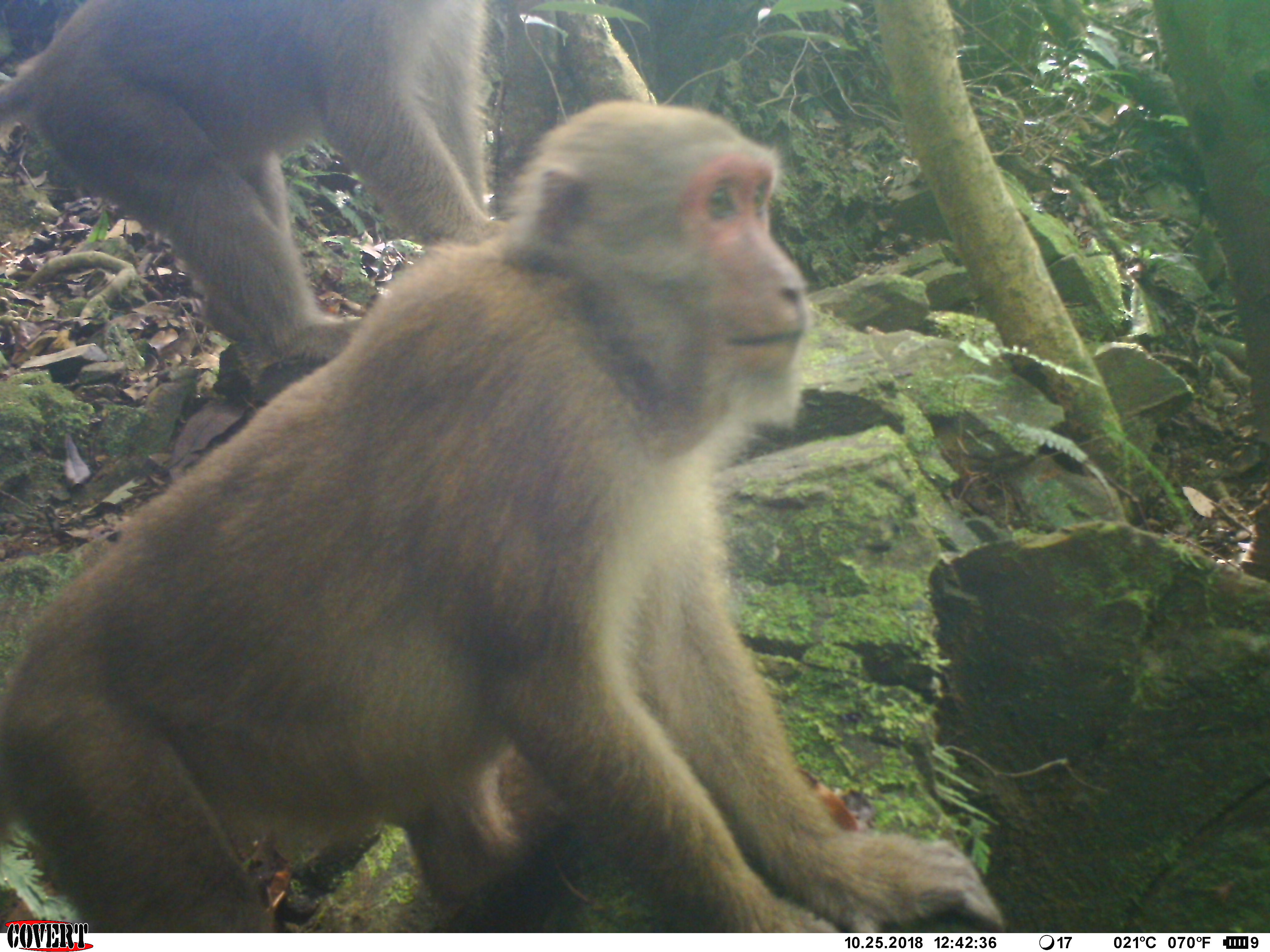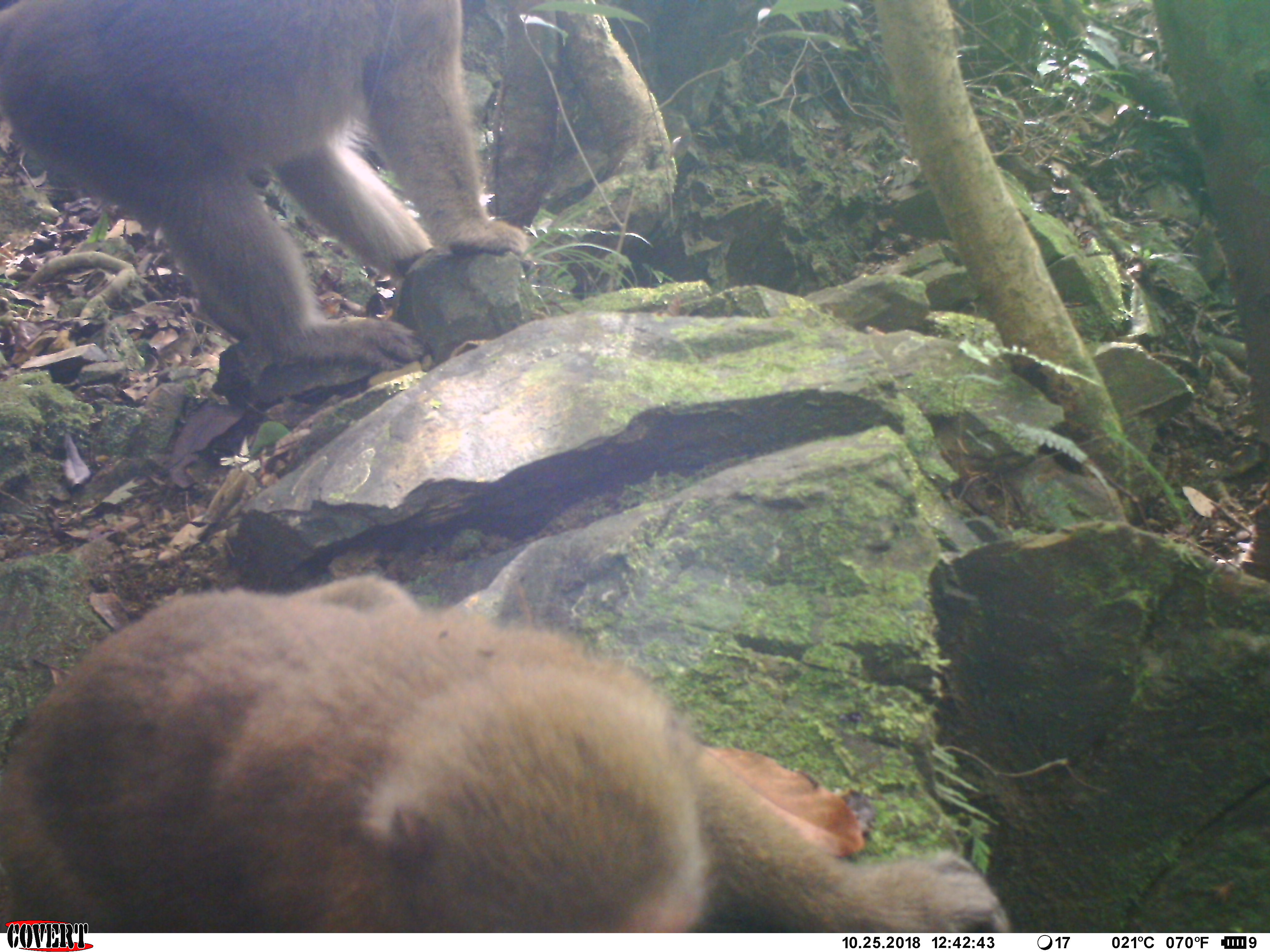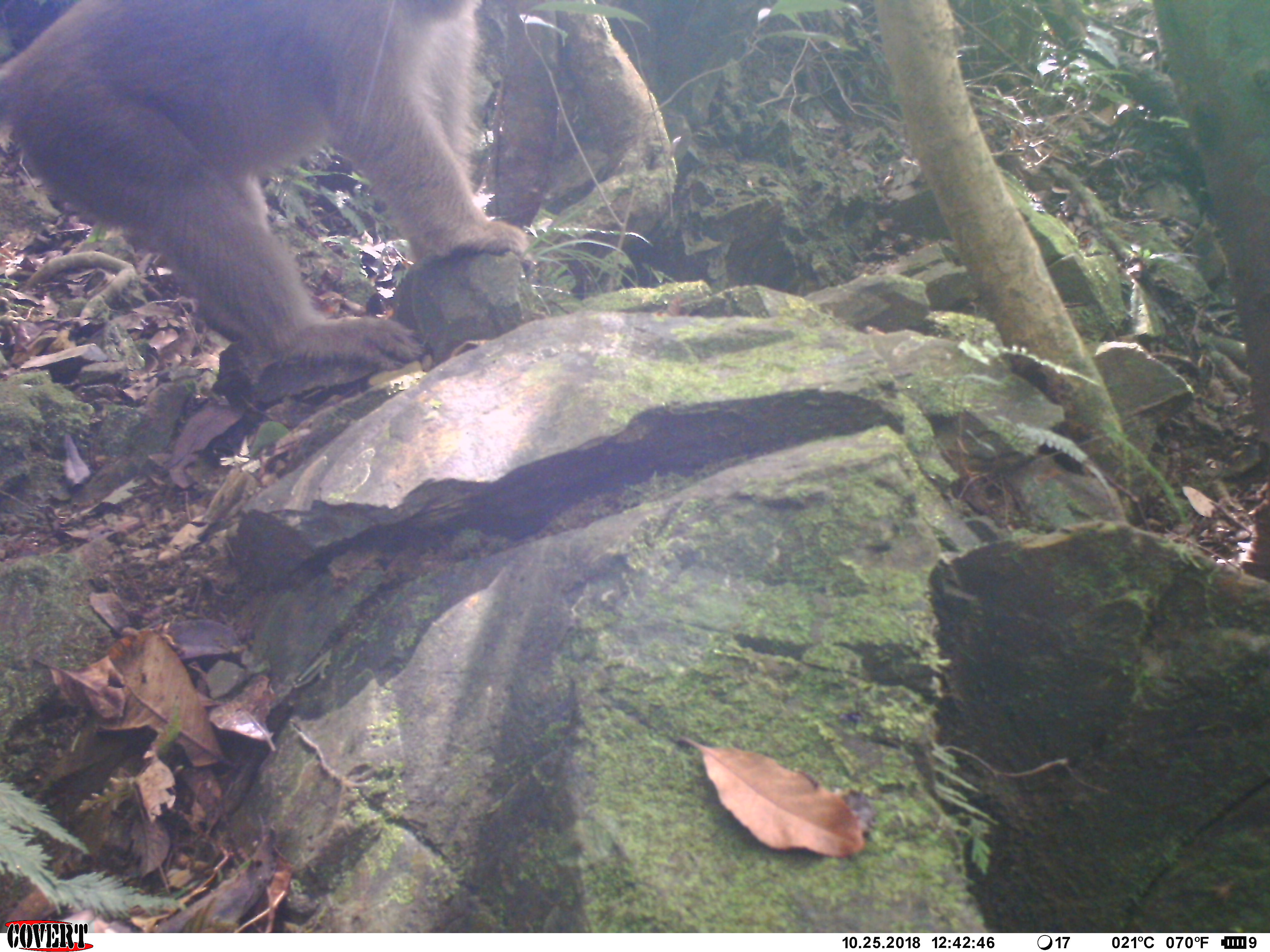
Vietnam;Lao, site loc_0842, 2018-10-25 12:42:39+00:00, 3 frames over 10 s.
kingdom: Animalia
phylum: Chordata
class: Mammalia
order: Primates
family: Cercopithecidae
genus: Macaca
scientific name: Macaca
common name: macaque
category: macaque not stump tailed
Macaque not stump tailed (macaque) (Macaca). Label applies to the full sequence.